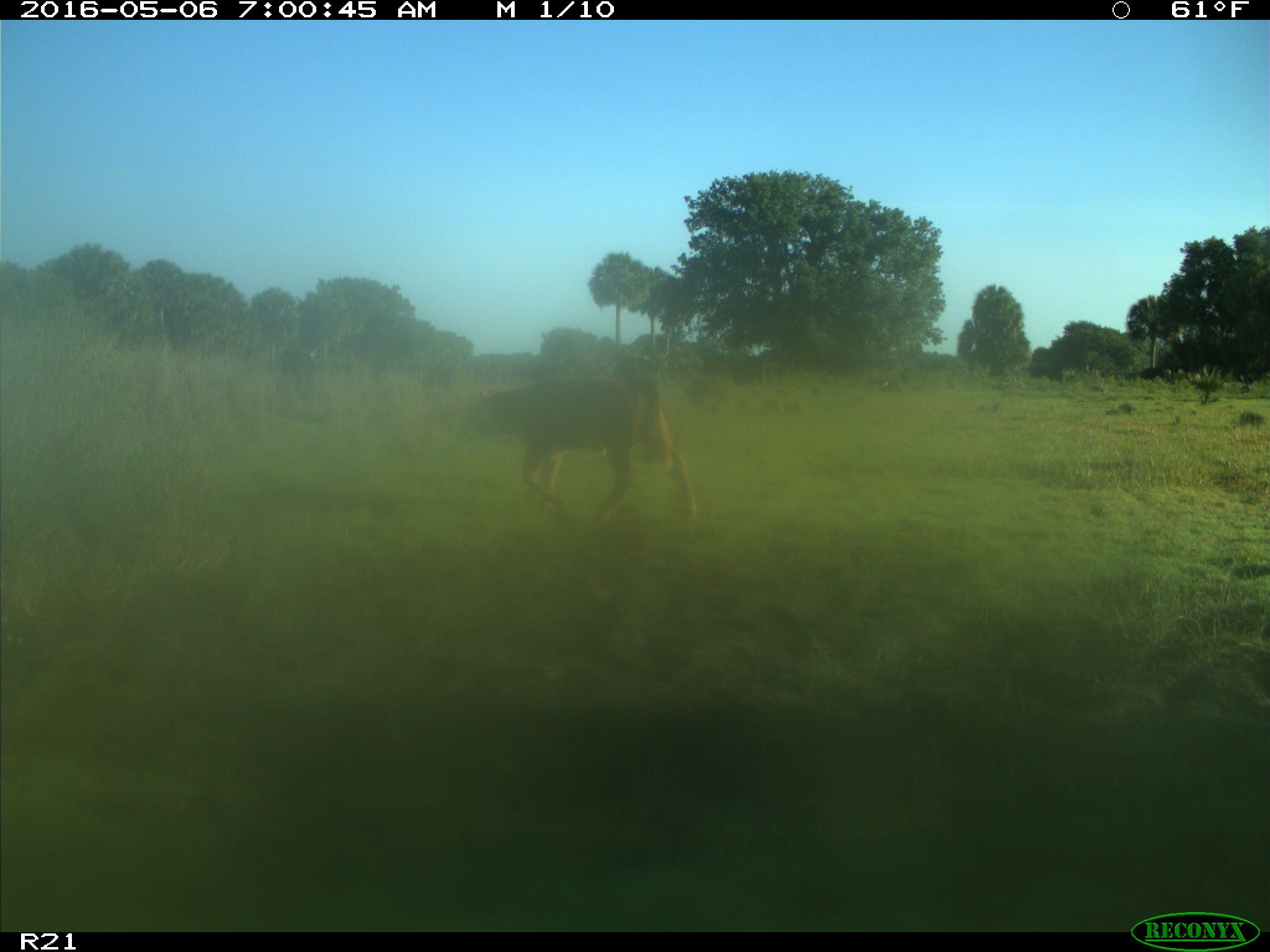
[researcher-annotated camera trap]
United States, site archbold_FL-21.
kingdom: Animalia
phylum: Chordata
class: Mammalia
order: Artiodactyla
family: Bovidae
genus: Bos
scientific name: Bos taurus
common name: domestic cow